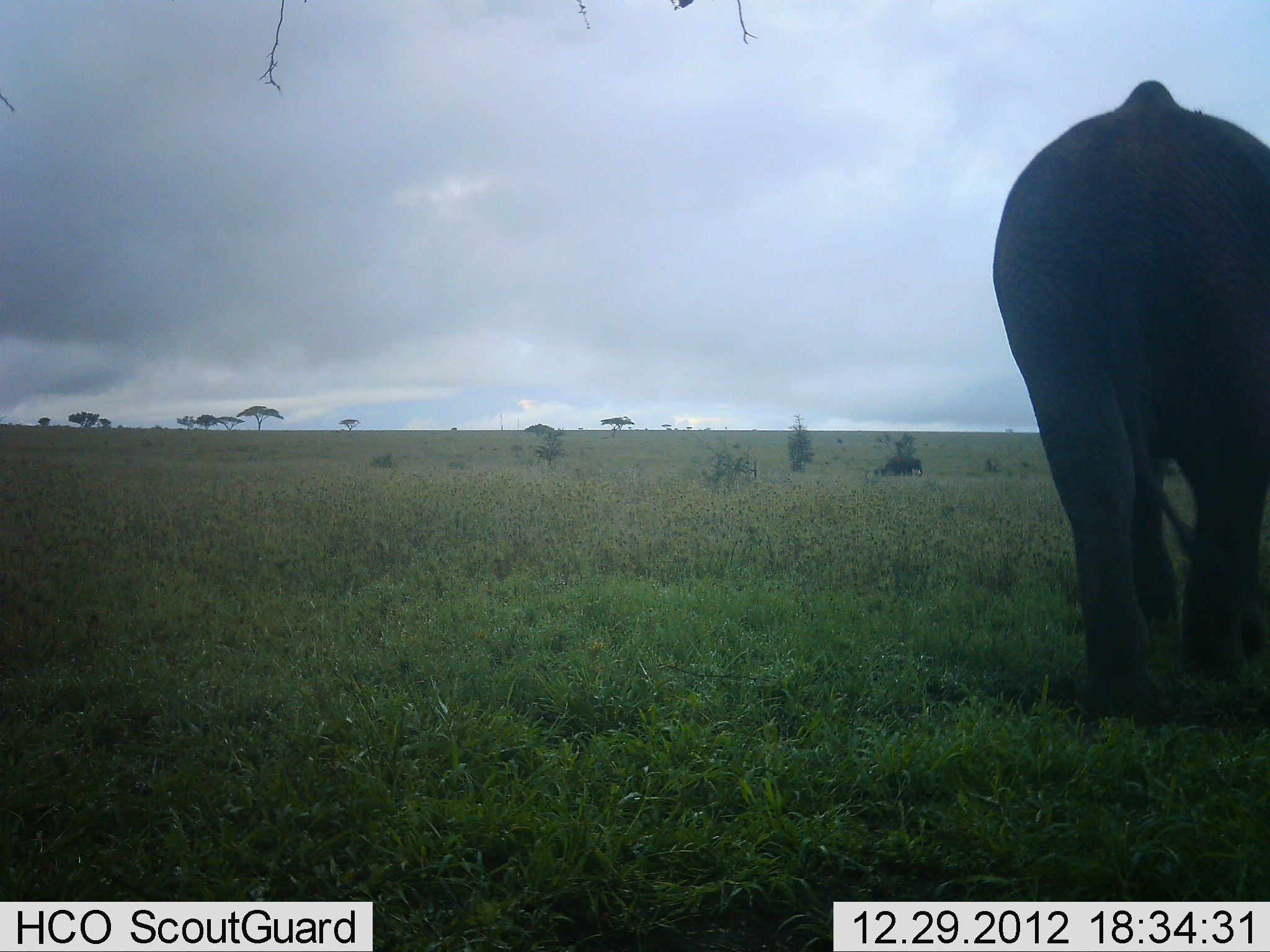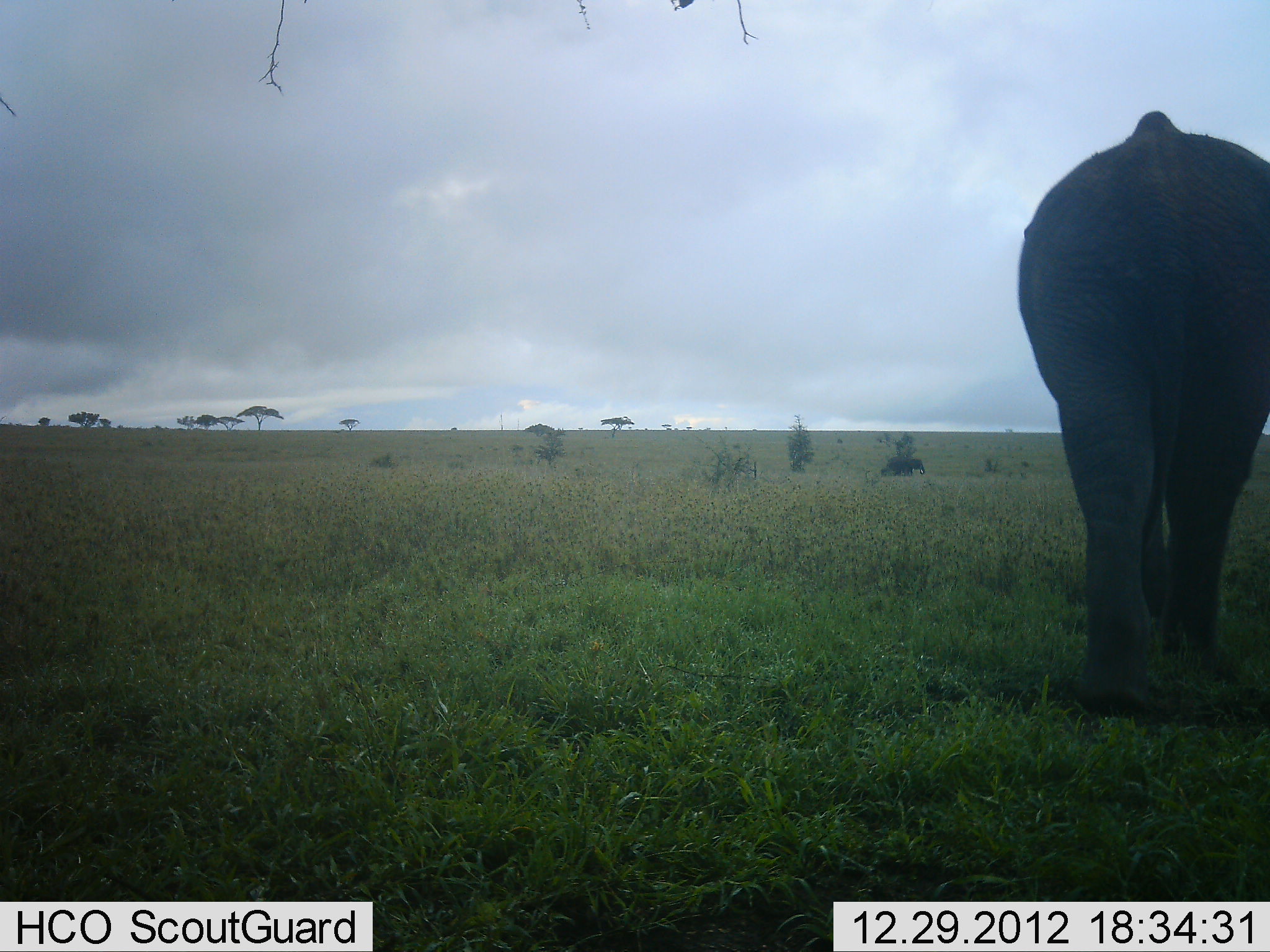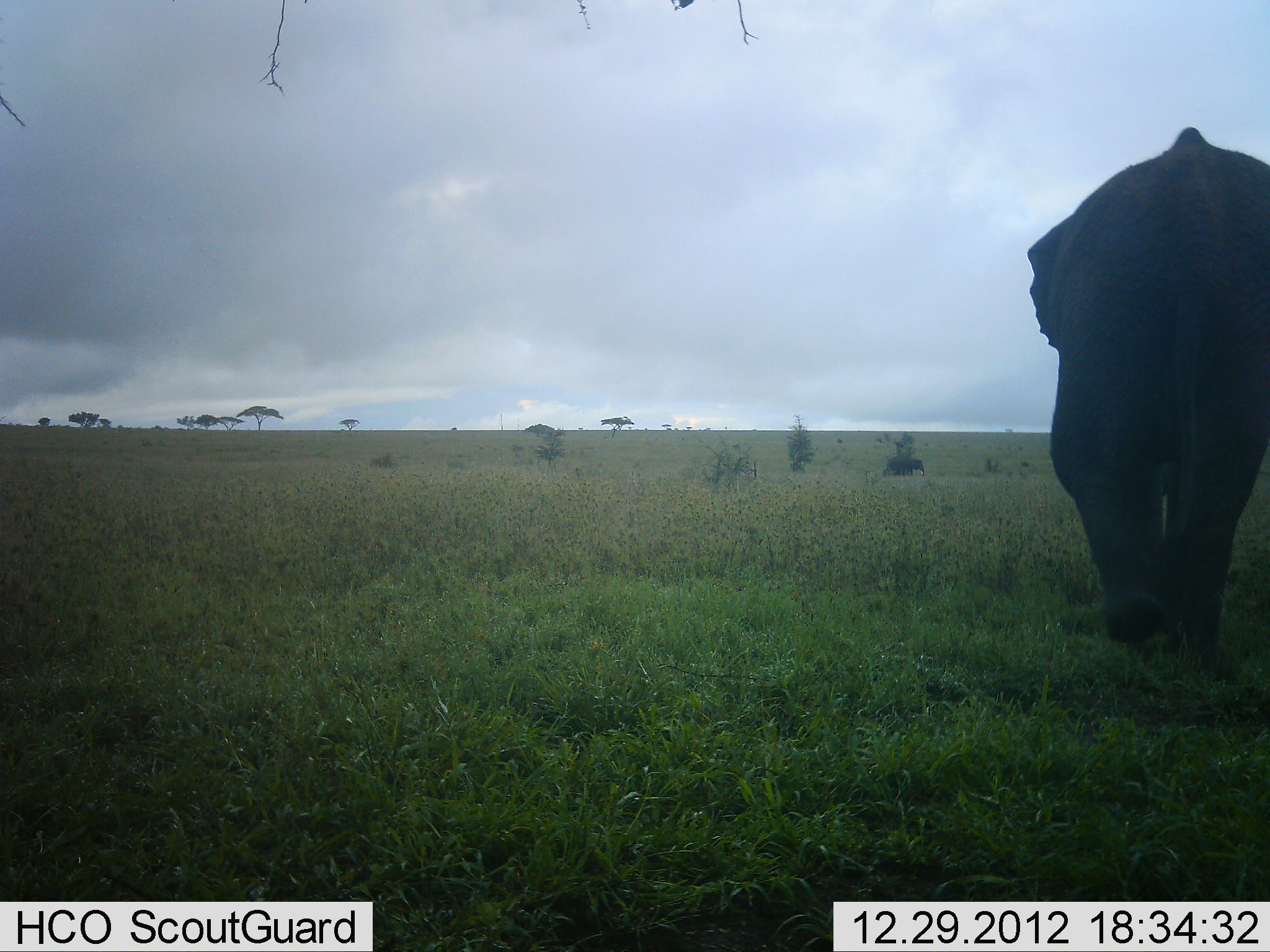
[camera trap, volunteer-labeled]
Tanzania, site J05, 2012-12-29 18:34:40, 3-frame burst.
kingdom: Animalia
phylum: Chordata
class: Mammalia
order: Proboscidea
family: Elephantidae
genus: Loxodonta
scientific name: Loxodonta africana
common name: african bush elephant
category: elephant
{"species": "elephant (african bush elephant) (Loxodonta africana)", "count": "1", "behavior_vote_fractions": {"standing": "17%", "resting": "0%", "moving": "97%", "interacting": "0%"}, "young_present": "0%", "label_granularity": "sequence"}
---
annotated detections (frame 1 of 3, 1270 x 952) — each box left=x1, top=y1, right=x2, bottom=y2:
animal: left=990, top=79, right=1270, bottom=706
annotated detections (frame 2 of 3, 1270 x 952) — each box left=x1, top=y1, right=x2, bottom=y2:
animal: left=1014, top=111, right=1270, bottom=711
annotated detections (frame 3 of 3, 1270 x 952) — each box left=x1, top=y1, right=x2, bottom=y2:
animal: left=1022, top=127, right=1270, bottom=653